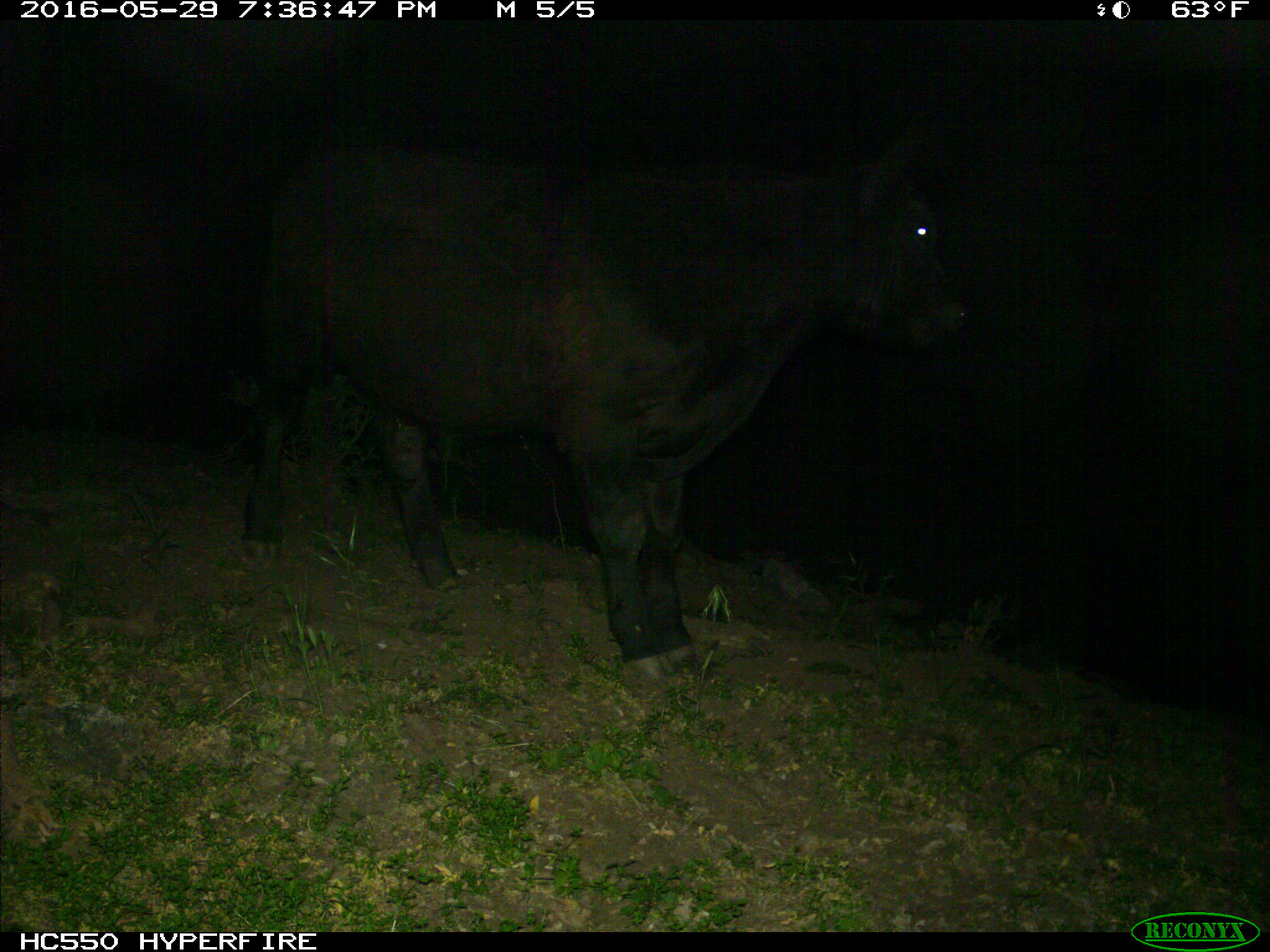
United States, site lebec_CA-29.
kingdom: Animalia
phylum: Chordata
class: Mammalia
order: Artiodactyla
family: Bovidae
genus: Bos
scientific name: Bos taurus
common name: domestic cow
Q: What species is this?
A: Bos taurus (domestic cow).